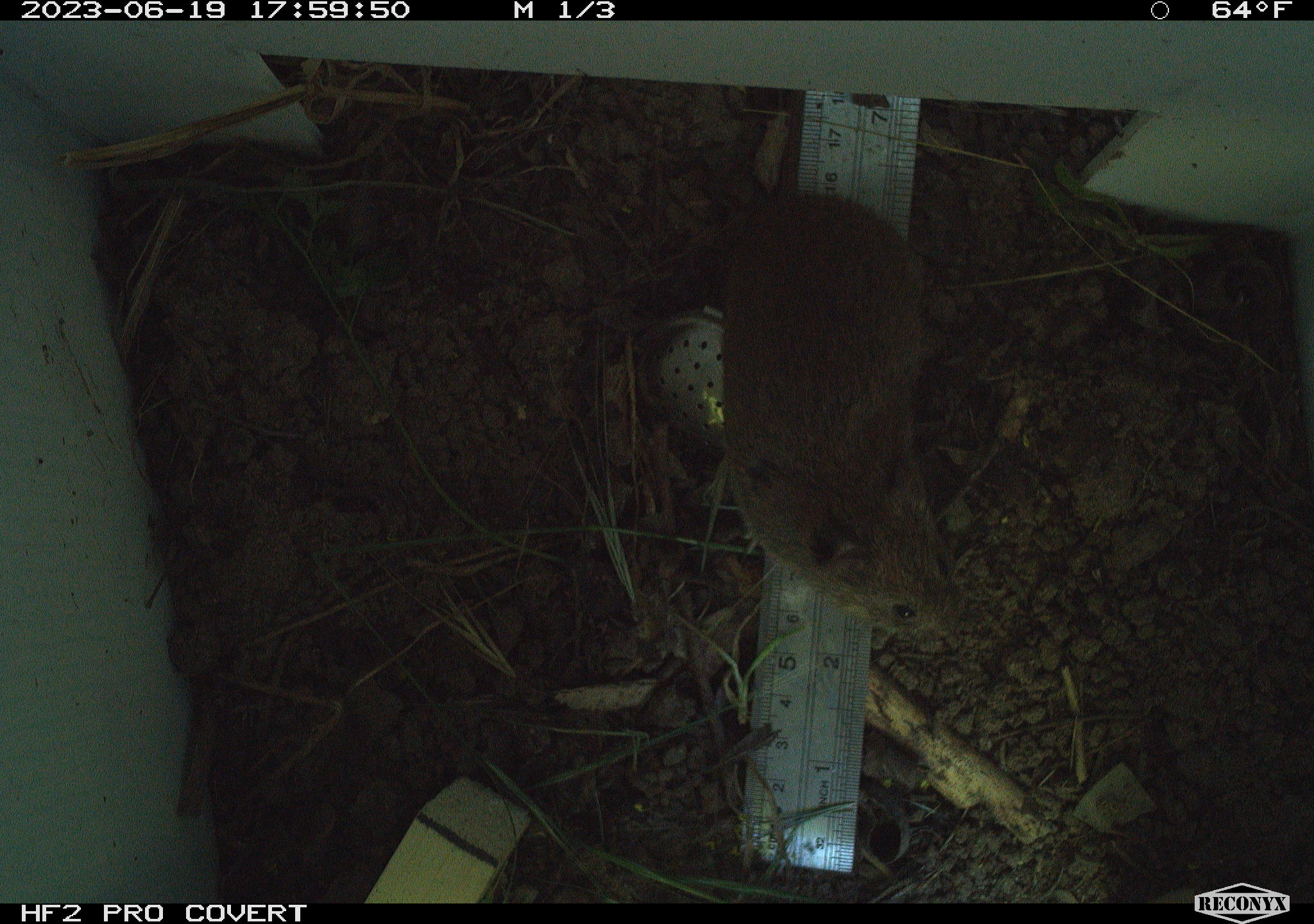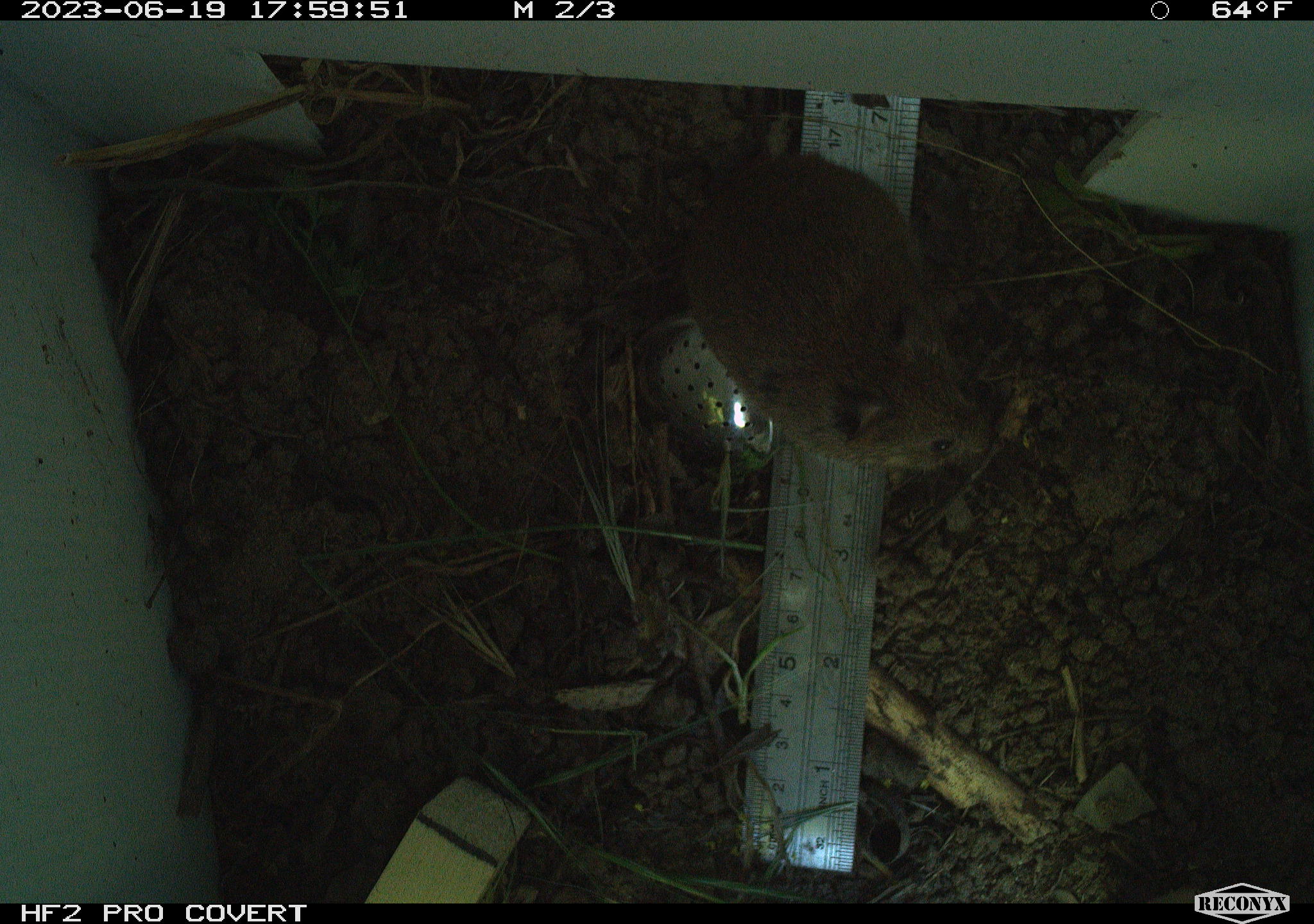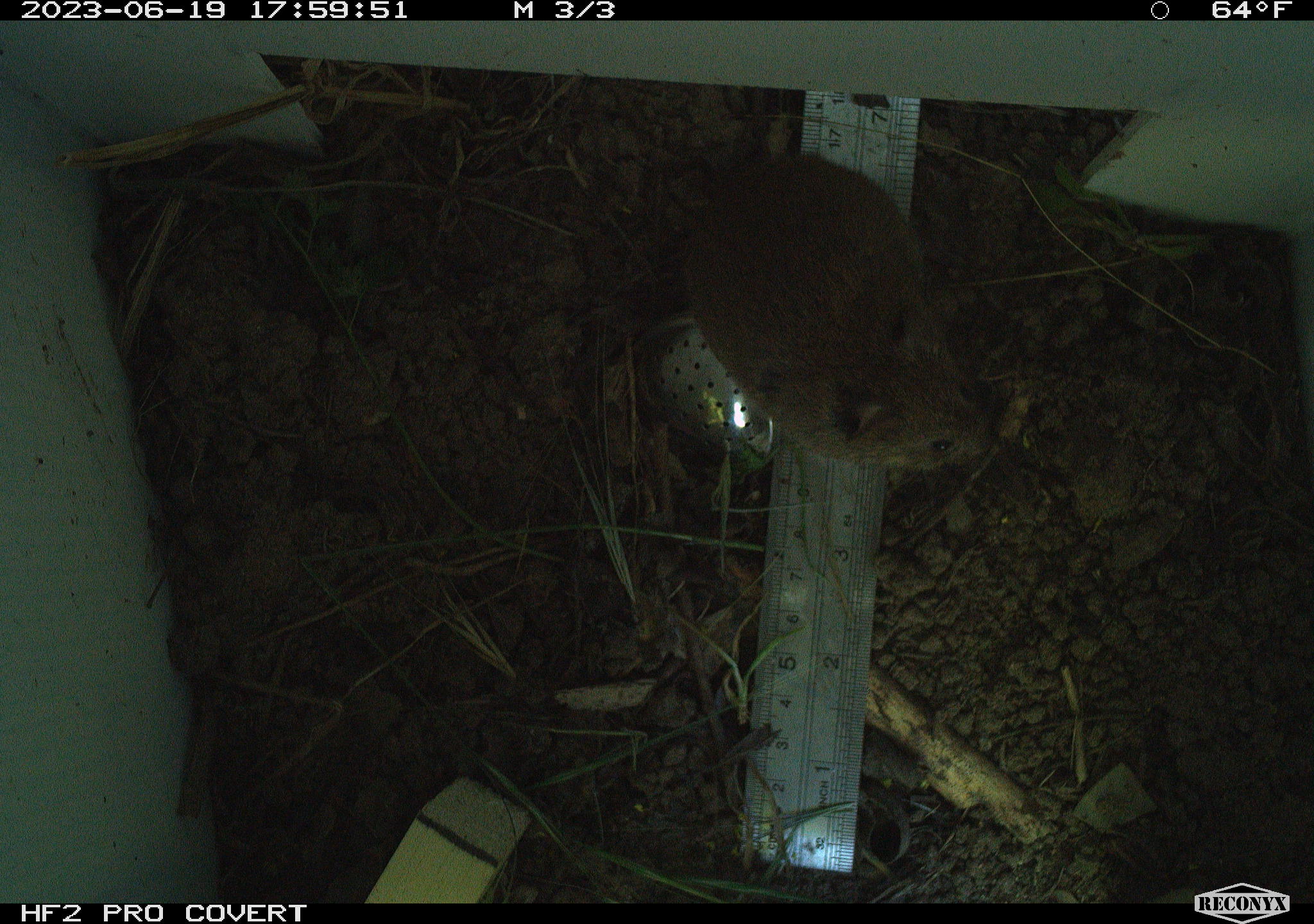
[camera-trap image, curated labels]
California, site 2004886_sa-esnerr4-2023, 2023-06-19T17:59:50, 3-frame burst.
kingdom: Animalia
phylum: Chordata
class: Mammalia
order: Rodentia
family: Cricetidae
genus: Microtus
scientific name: Microtus californicus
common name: california vole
California vole (Microtus californicus).